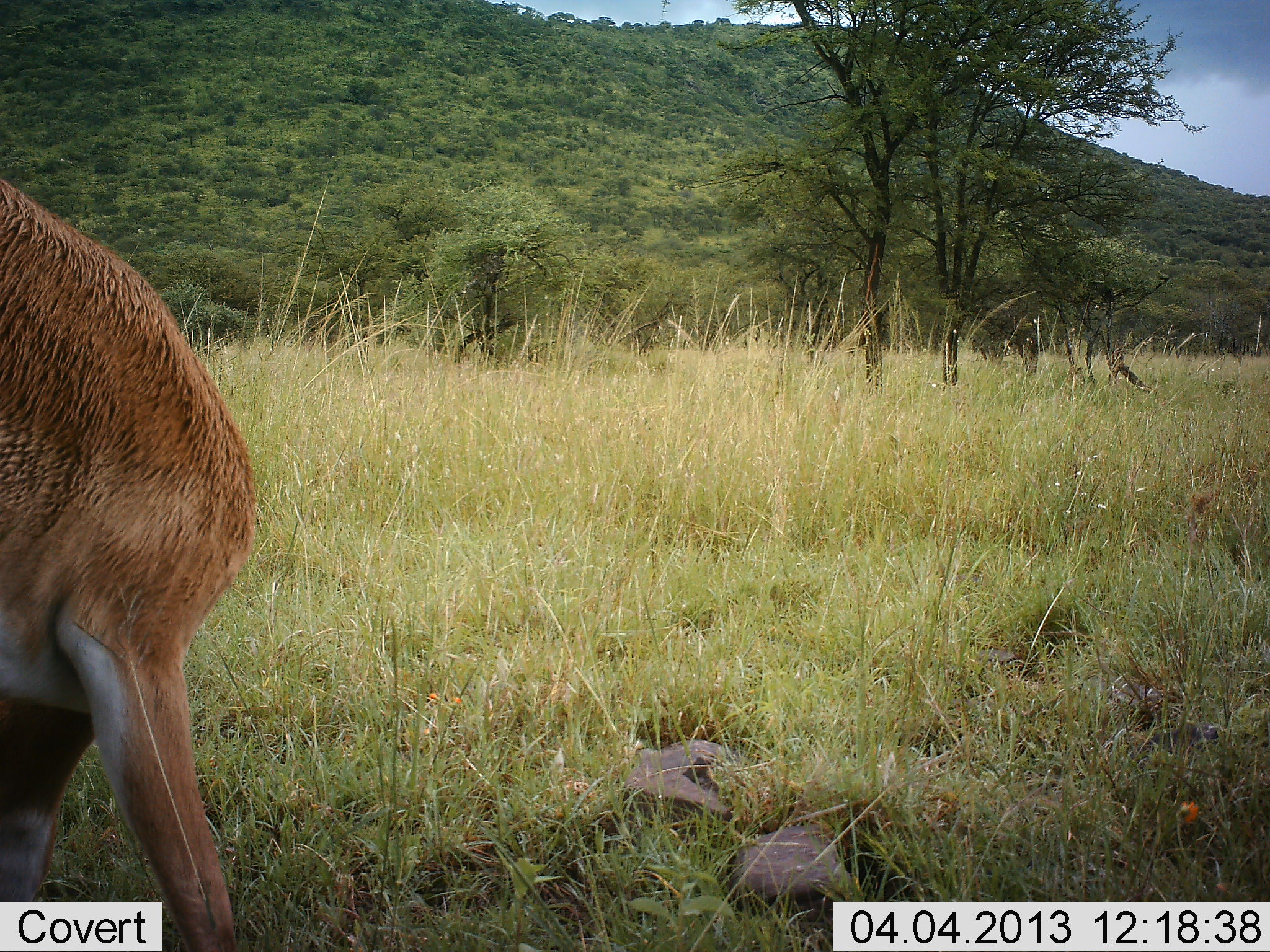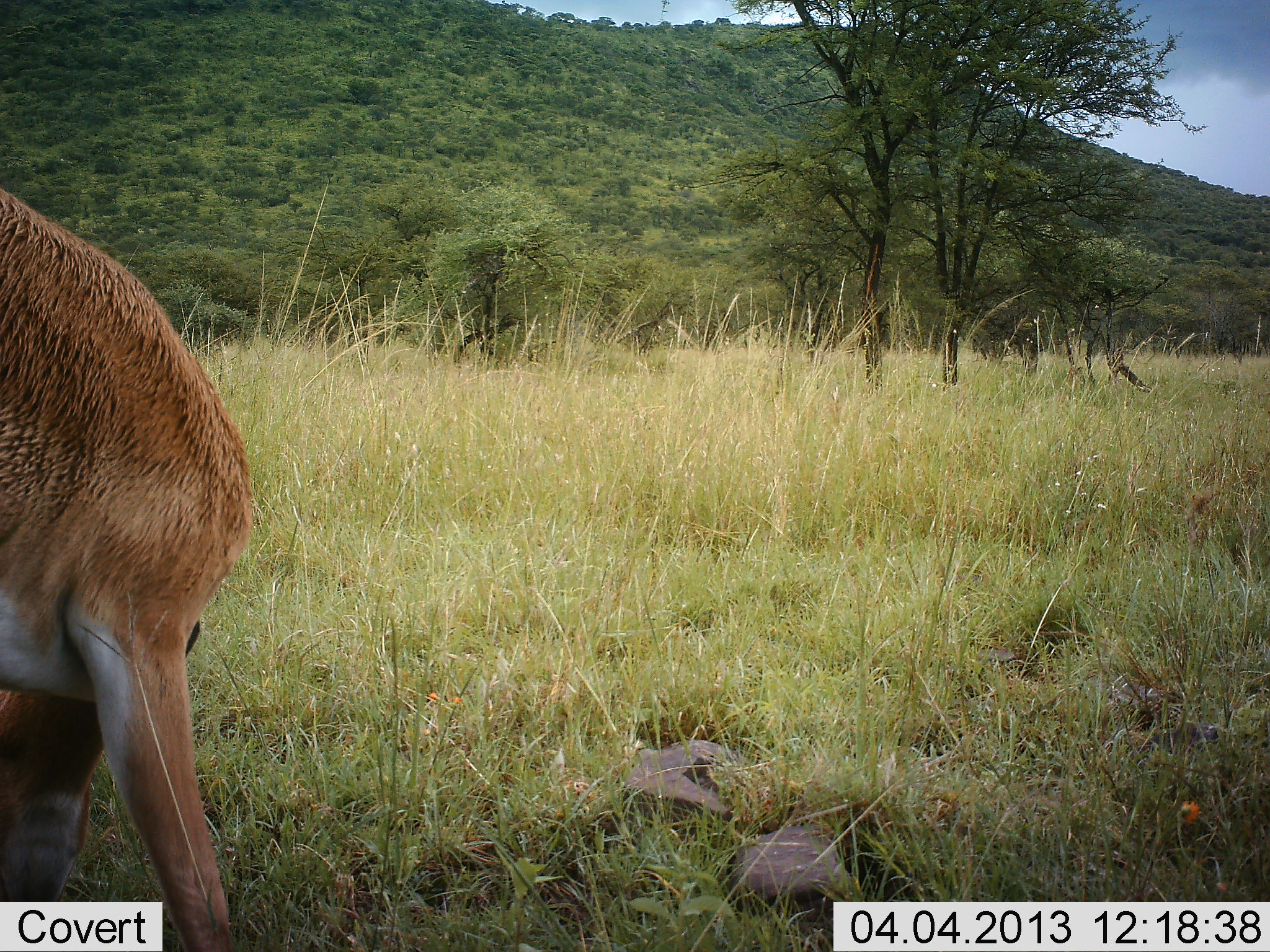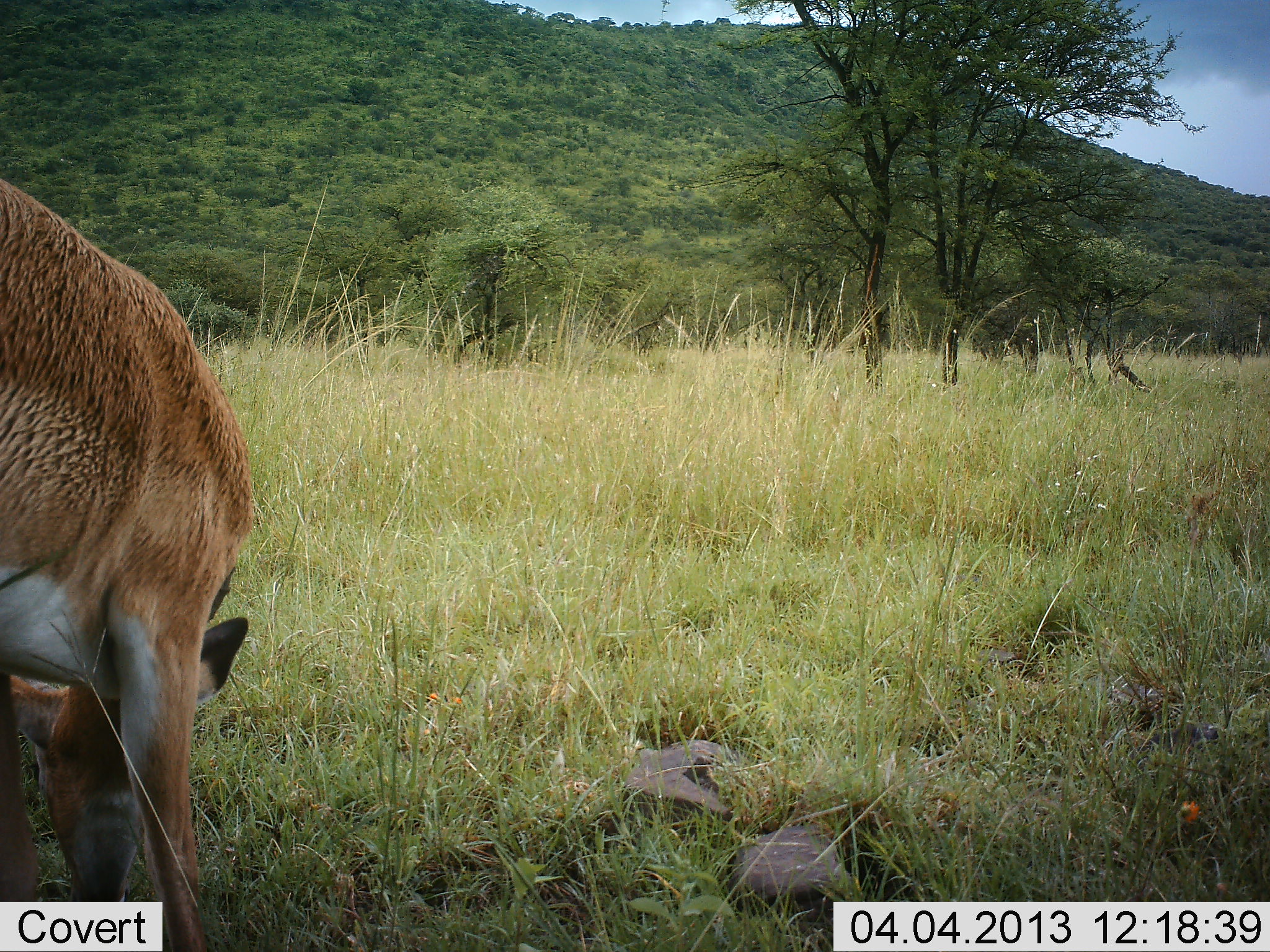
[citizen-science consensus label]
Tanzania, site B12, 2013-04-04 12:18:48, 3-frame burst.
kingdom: Animalia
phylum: Chordata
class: Mammalia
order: Artiodactyla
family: Bovidae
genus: Aepyceros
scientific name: Aepyceros melampus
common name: impala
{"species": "impala (Aepyceros melampus)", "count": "1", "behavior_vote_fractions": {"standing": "18%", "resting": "0%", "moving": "0%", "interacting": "0%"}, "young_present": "0%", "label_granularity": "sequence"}